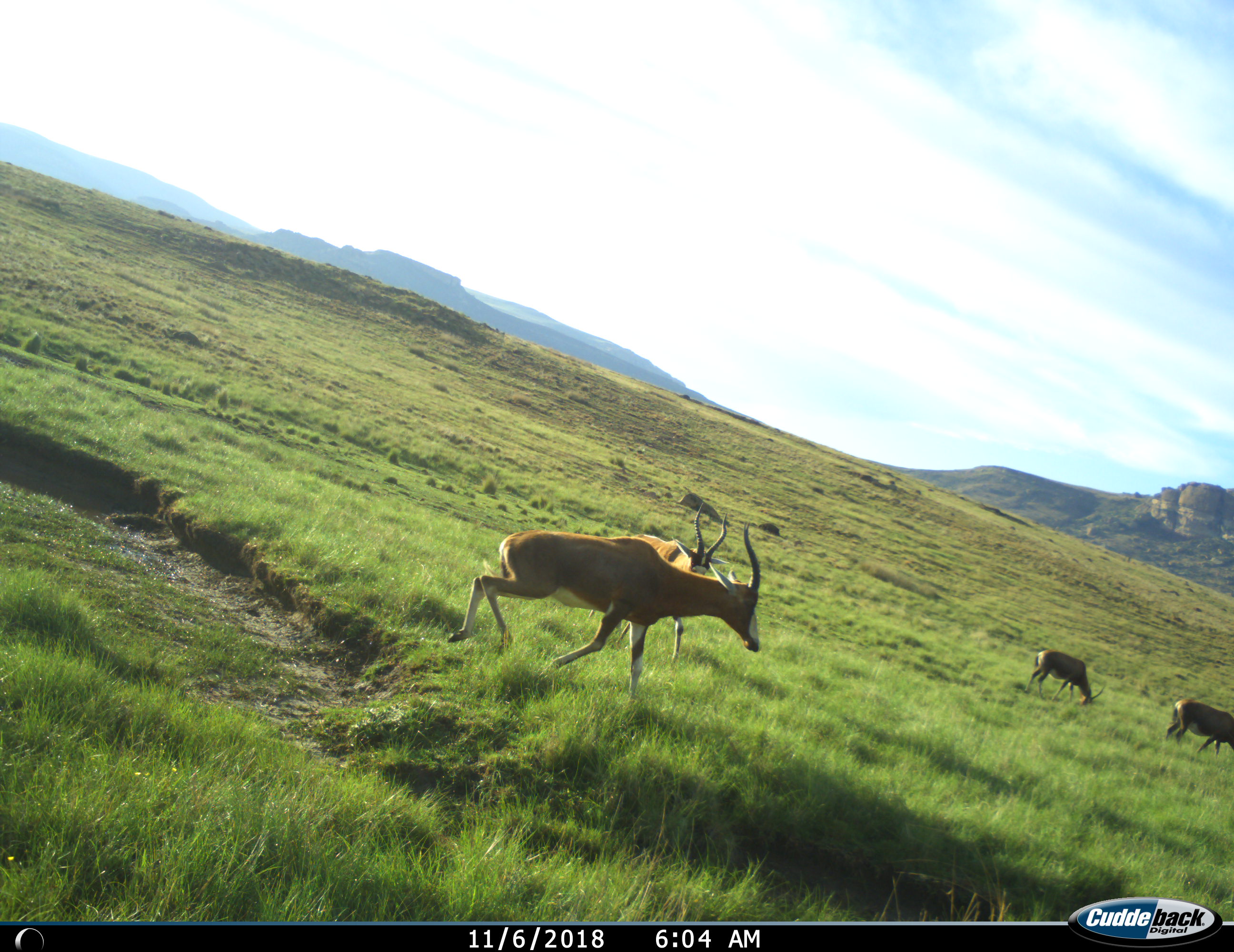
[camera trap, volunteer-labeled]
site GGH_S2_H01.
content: unidentified animal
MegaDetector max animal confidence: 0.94